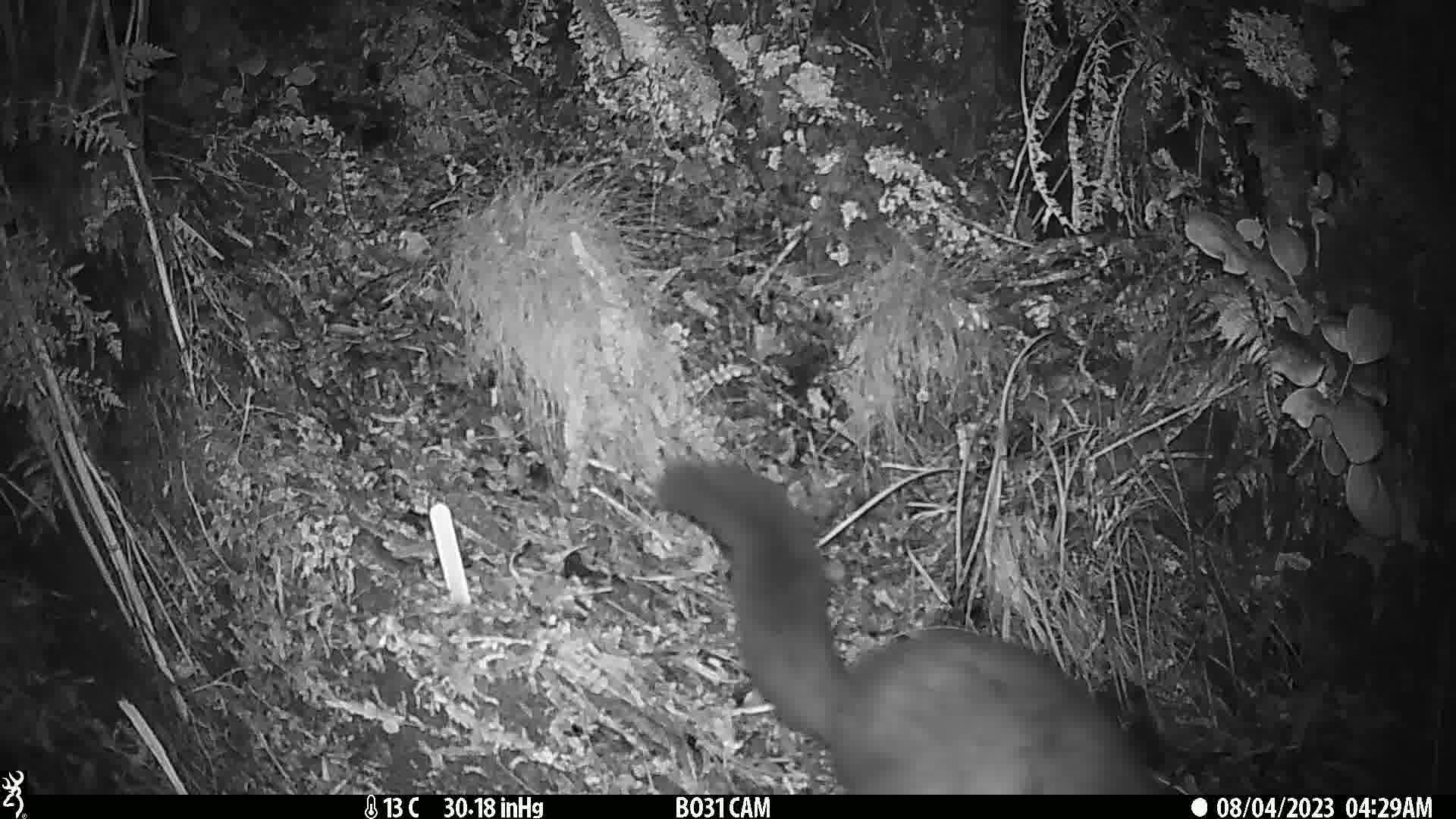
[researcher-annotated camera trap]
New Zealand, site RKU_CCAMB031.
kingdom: Animalia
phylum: Chordata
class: Mammalia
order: Diprotodontia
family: Phalangeridae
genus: Trichosurus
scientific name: Trichosurus vulpecula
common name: common brushtail possum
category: possum